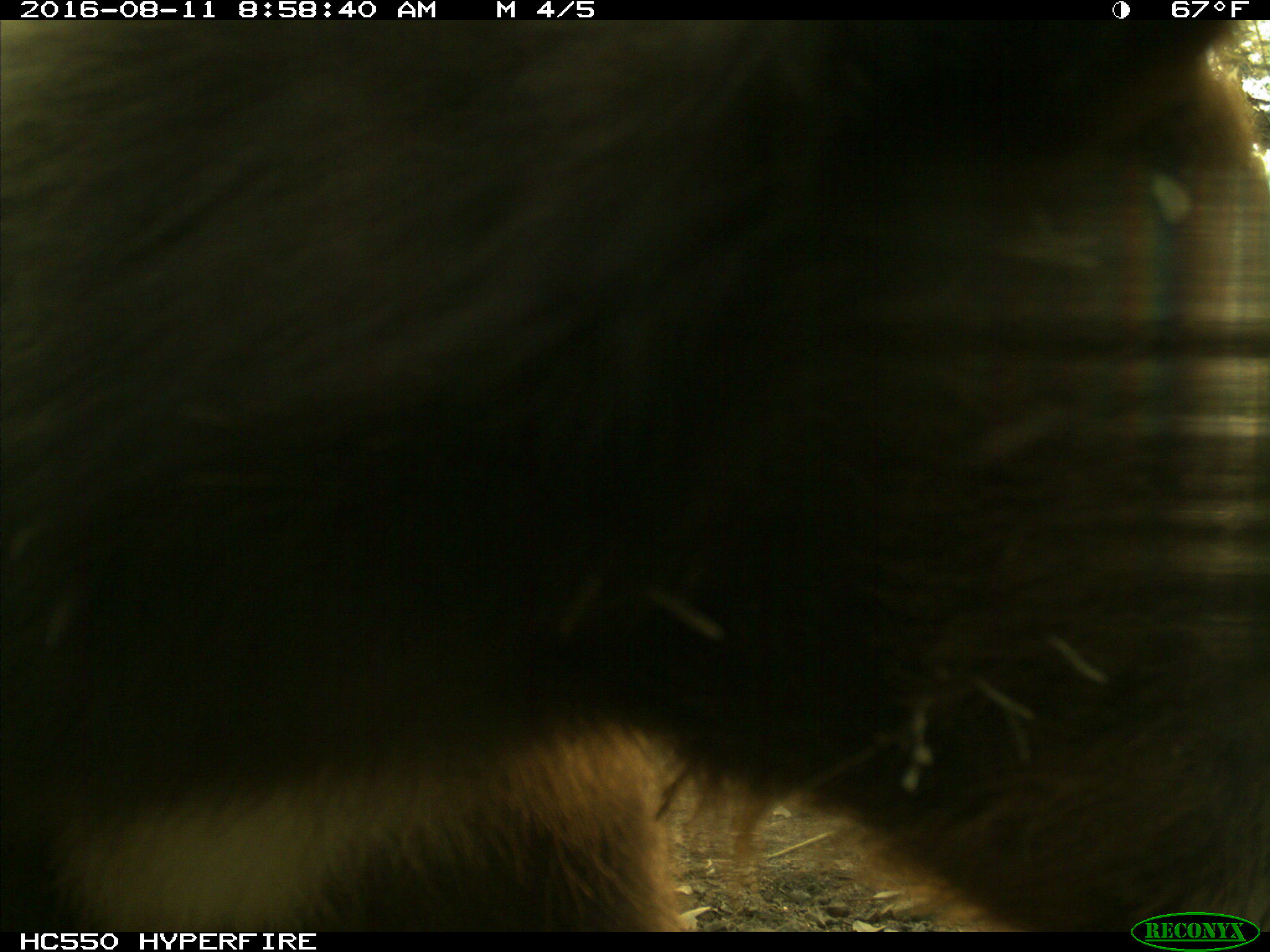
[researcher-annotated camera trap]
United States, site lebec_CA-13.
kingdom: Animalia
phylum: Chordata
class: Mammalia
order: Carnivora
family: Ursidae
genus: Ursus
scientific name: Ursus americanus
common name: american black bear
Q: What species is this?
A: Ursus americanus (american black bear).